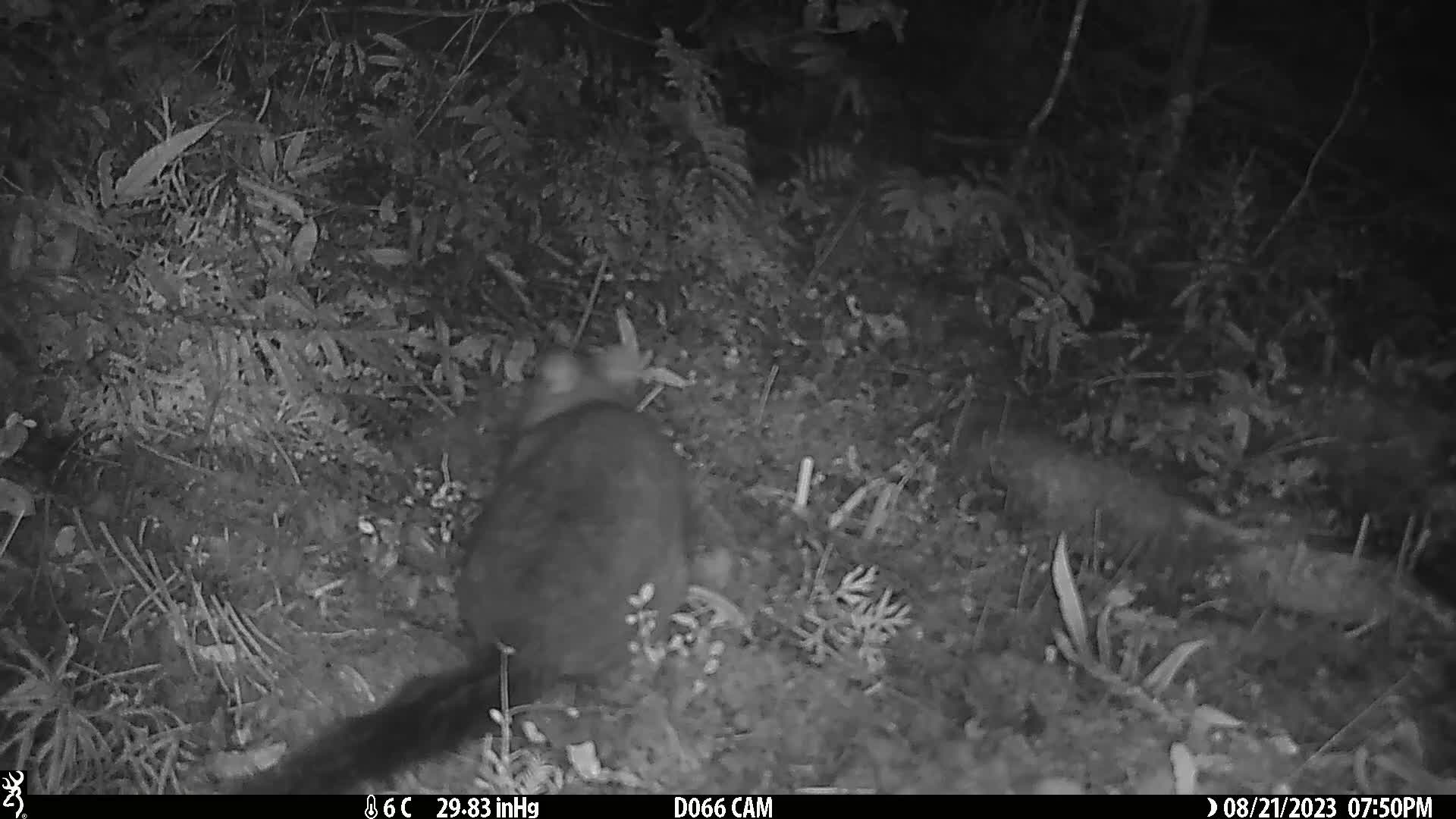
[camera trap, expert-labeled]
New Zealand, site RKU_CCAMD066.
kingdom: Animalia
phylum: Chordata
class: Mammalia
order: Diprotodontia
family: Phalangeridae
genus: Trichosurus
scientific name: Trichosurus vulpecula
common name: common brushtail possum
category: possum